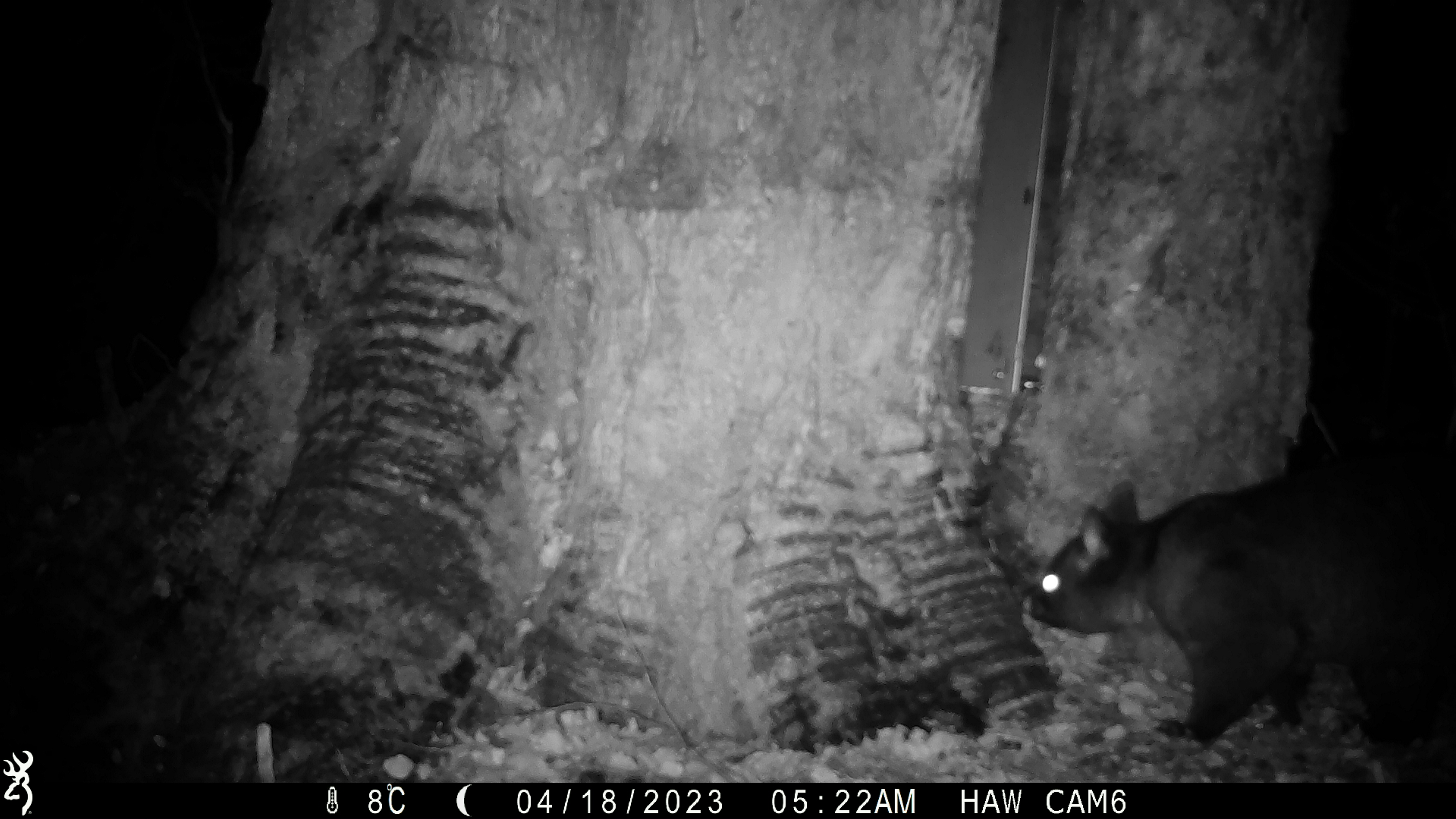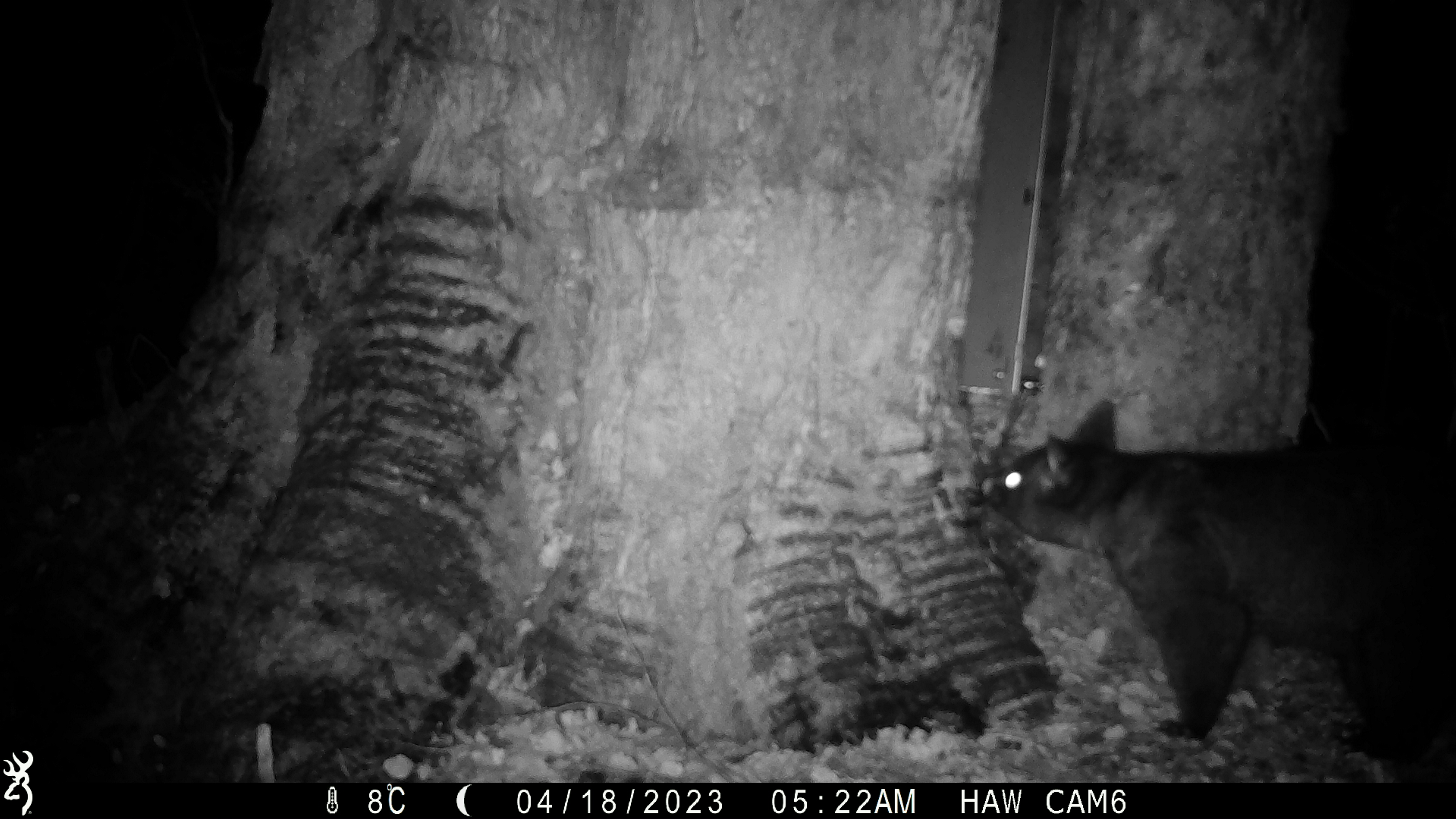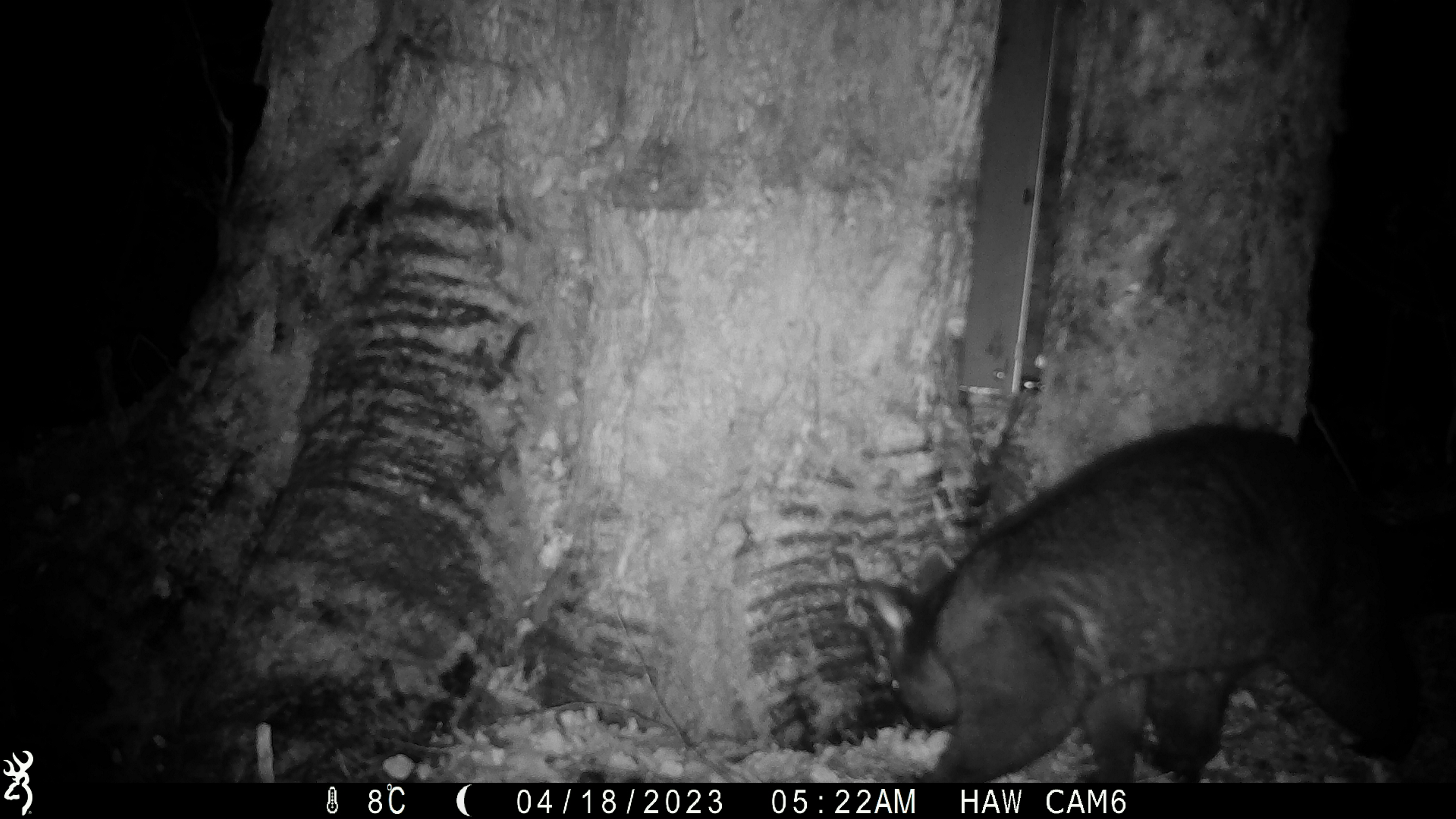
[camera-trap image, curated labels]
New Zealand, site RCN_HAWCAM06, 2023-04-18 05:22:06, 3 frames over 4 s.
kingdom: Animalia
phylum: Chordata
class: Mammalia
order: Diprotodontia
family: Phalangeridae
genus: Trichosurus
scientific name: Trichosurus vulpecula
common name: common brushtail possum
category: possum